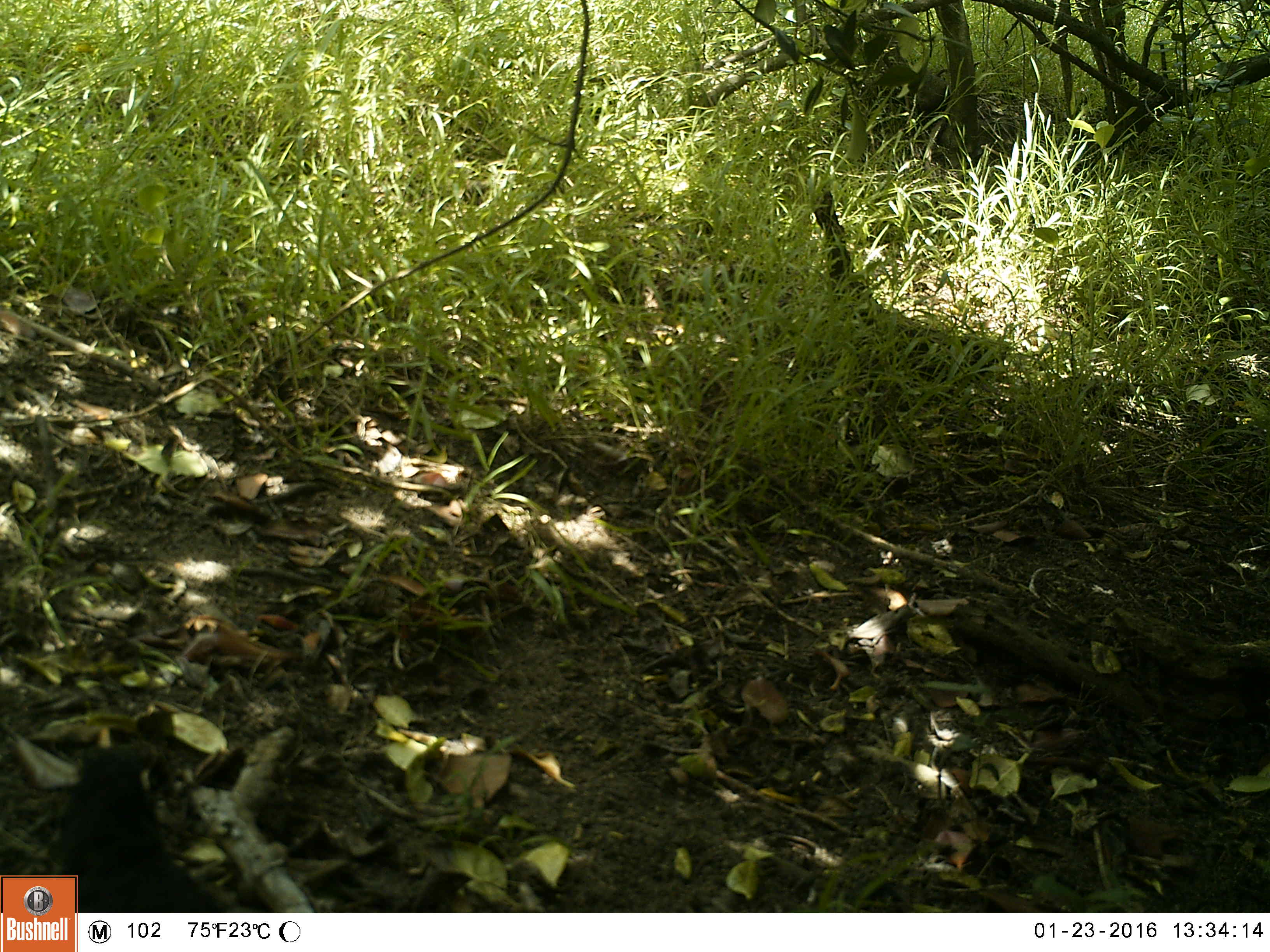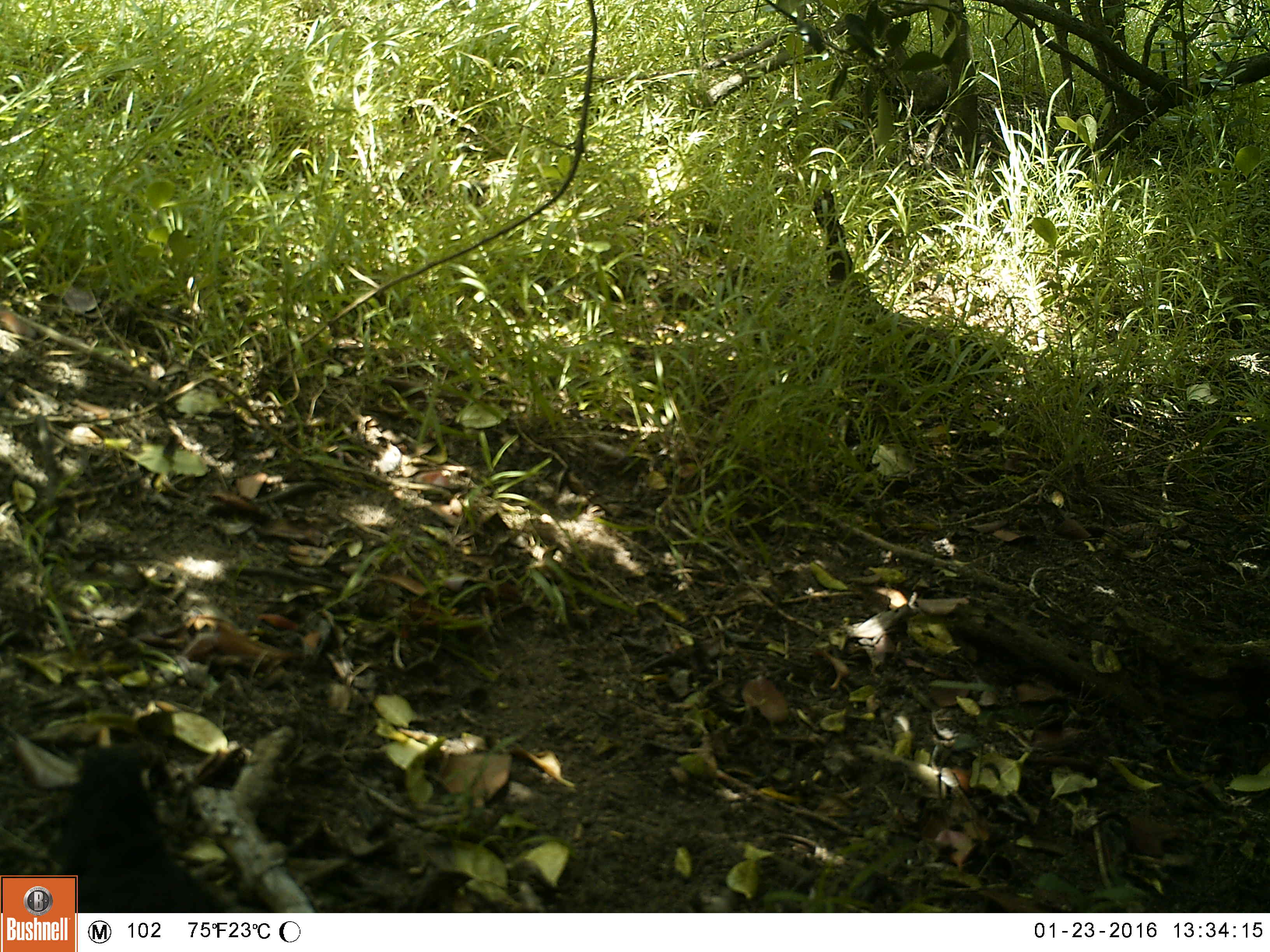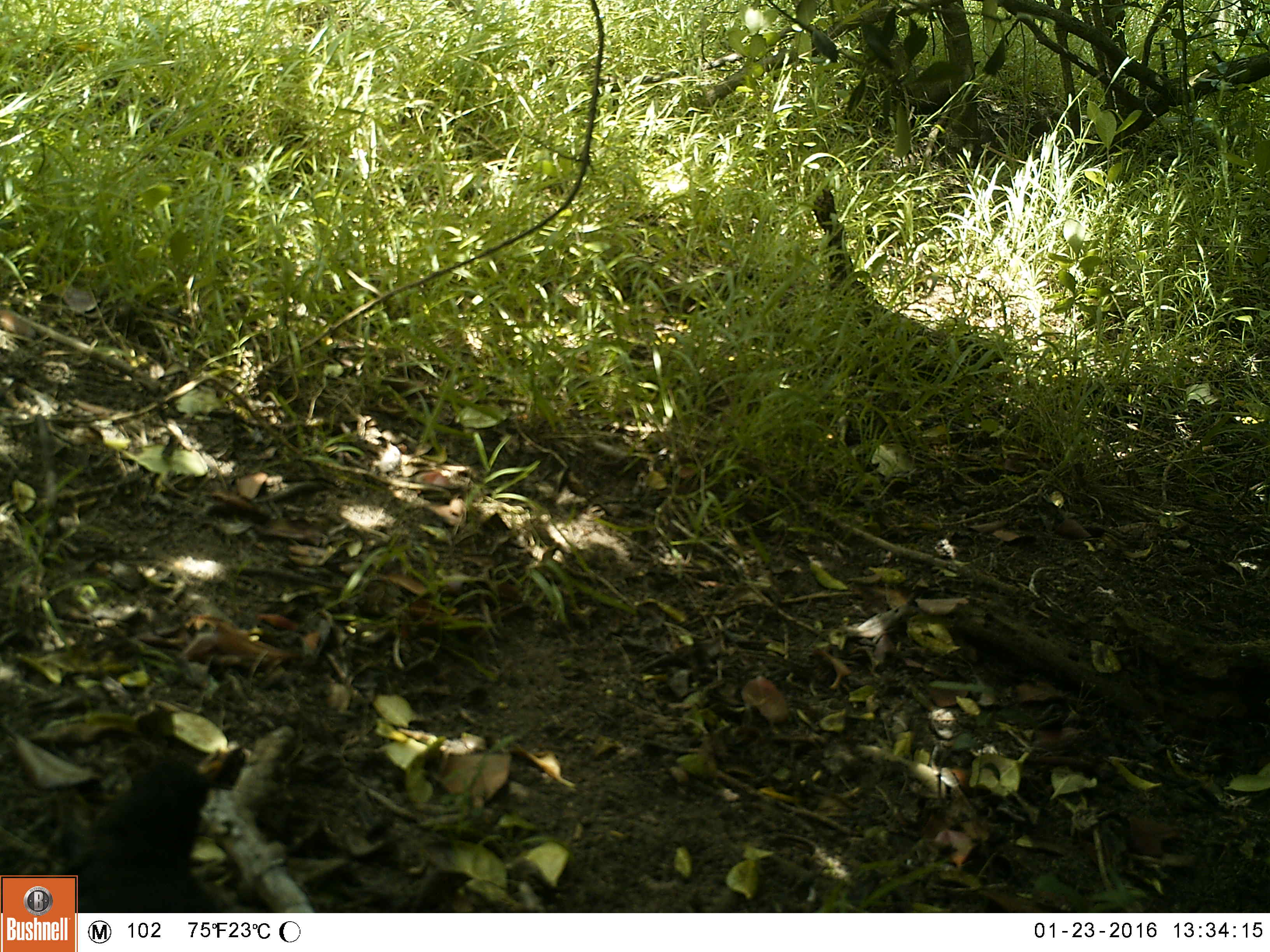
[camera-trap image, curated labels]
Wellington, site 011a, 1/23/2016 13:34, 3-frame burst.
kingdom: Animalia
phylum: Chordata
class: Aves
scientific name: Aves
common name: bird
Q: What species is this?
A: Bird (Aves).